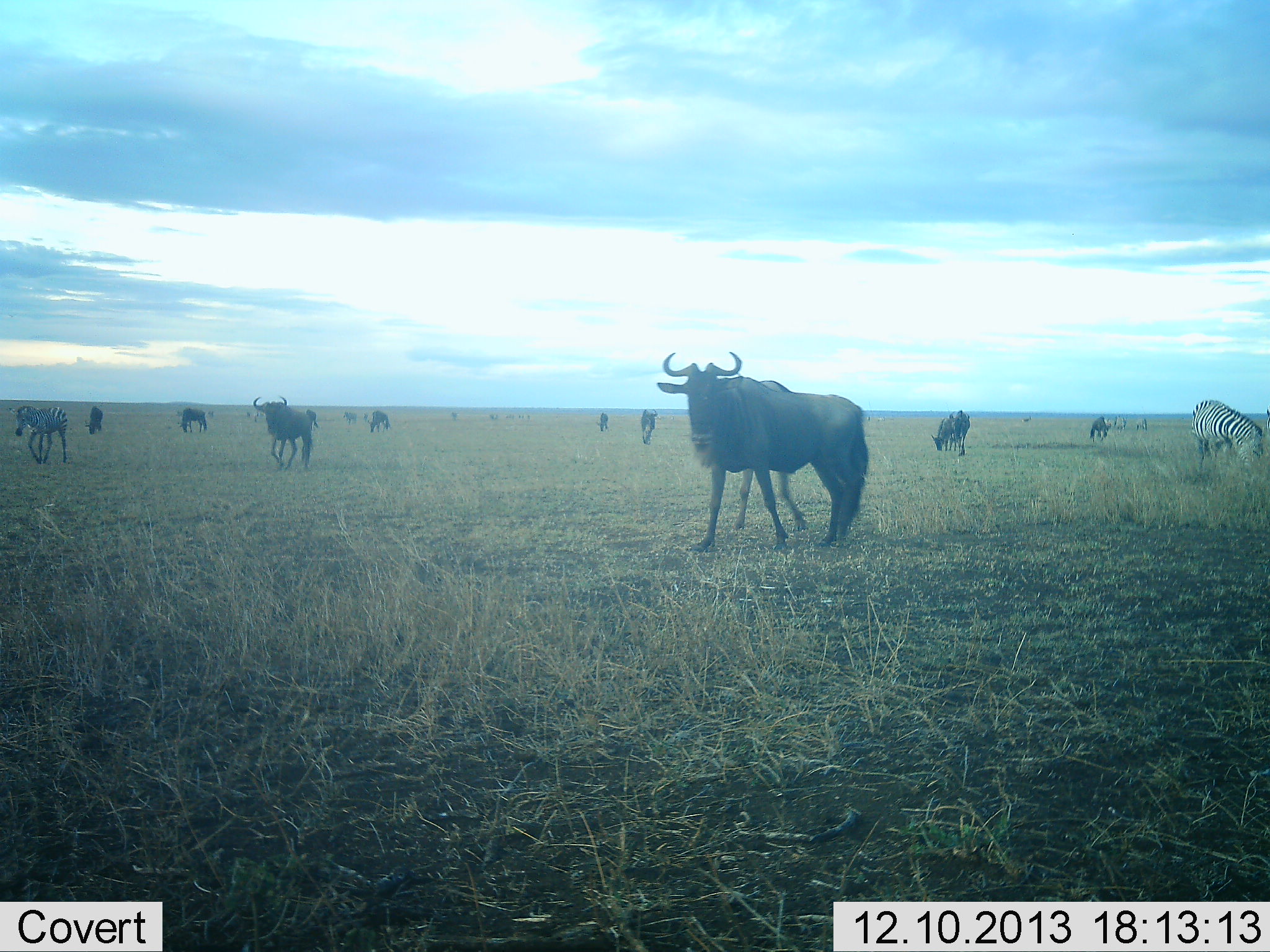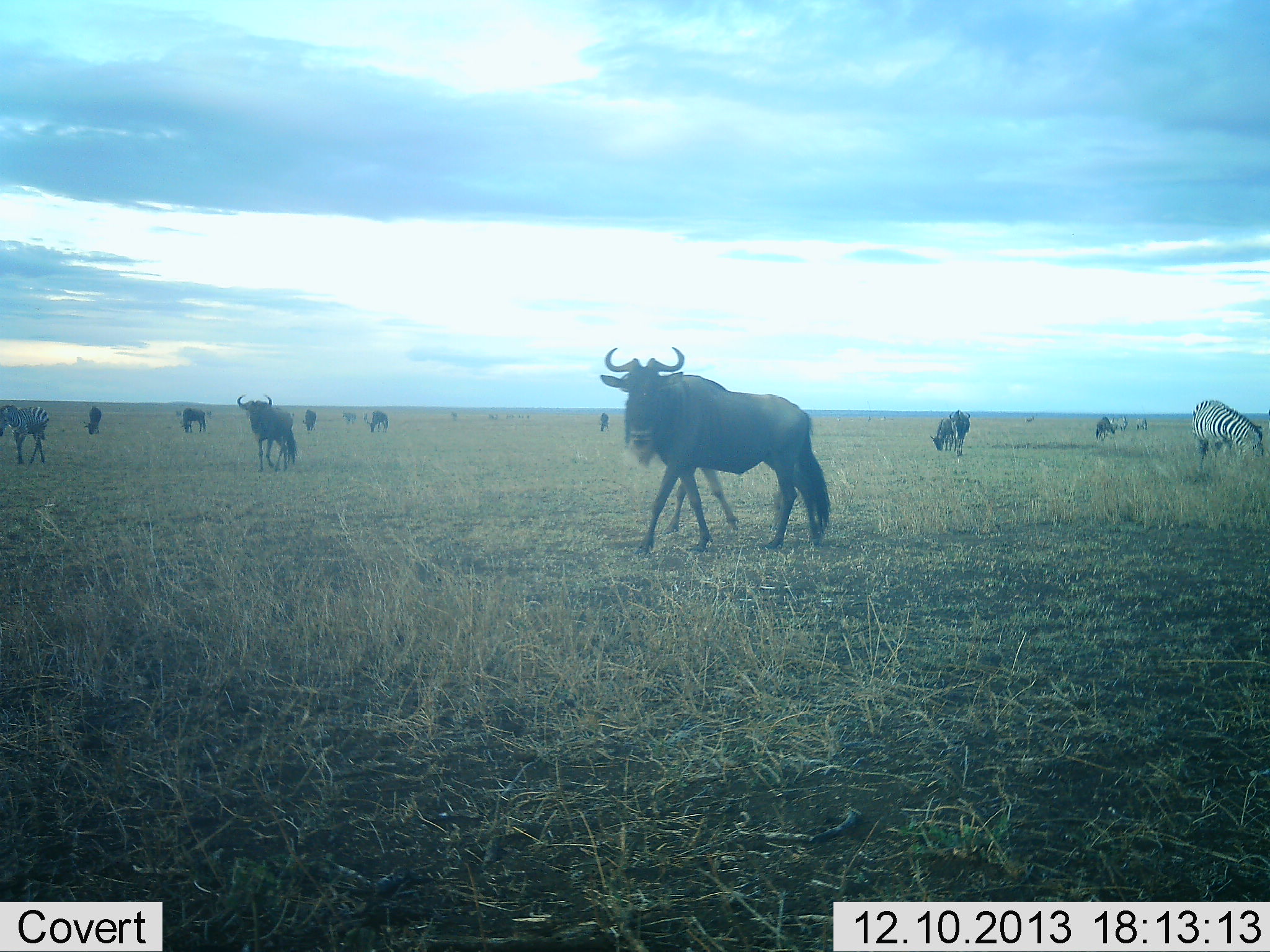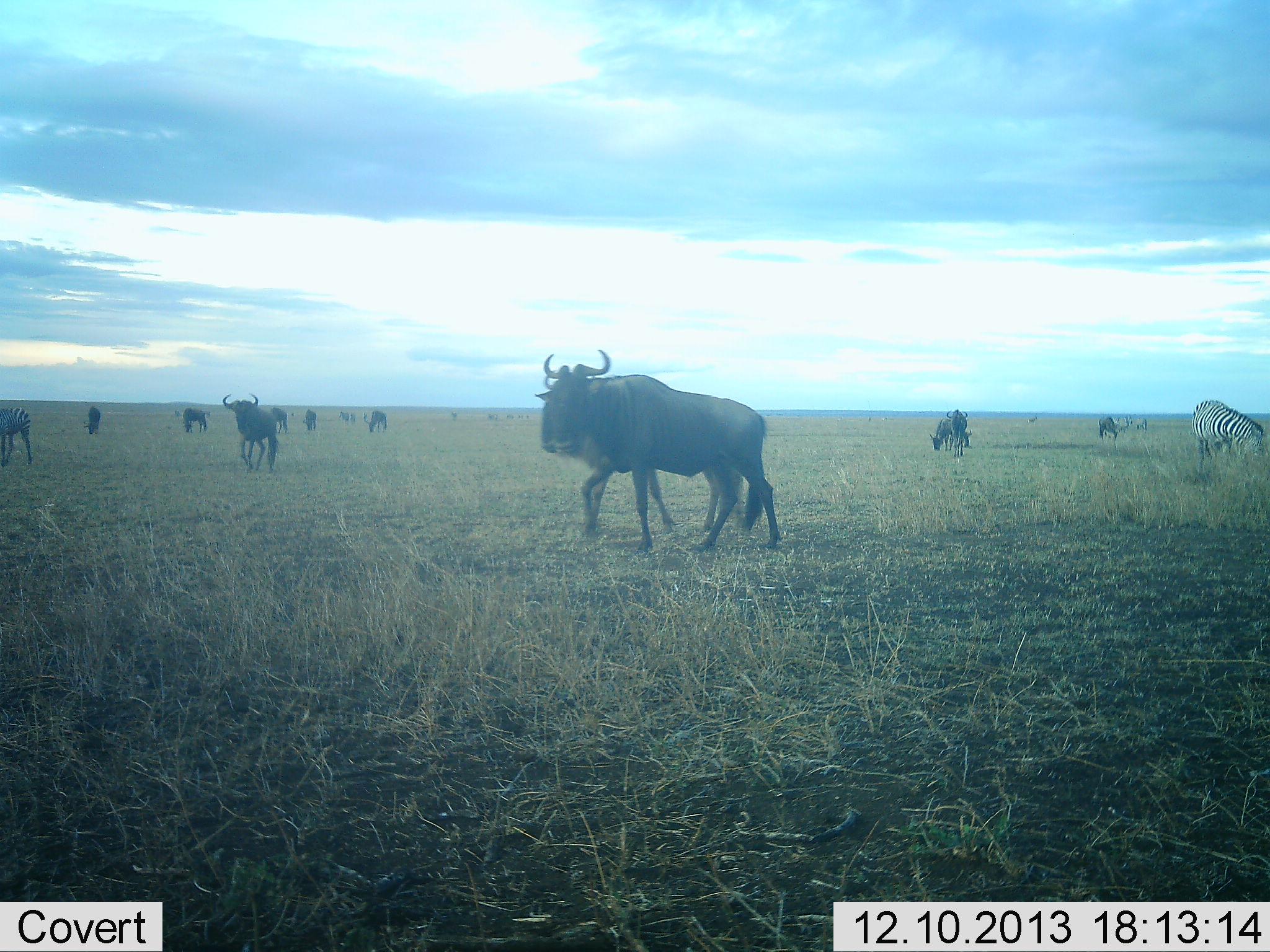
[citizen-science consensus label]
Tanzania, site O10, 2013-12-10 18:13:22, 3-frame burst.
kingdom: Animalia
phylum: Chordata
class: Mammalia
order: Artiodactyla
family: Bovidae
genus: Connochaetes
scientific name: Connochaetes taurinus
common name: blue wildebeest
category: wildebeest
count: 11-50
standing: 10%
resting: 0%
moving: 100%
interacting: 0%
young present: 0%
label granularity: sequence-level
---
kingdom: Animalia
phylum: Chordata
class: Mammalia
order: Perissodactyla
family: Equidae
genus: Equus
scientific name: Equus quagga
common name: plains zebra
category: zebra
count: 4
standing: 0%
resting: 0%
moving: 40%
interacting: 10%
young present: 0%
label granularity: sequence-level